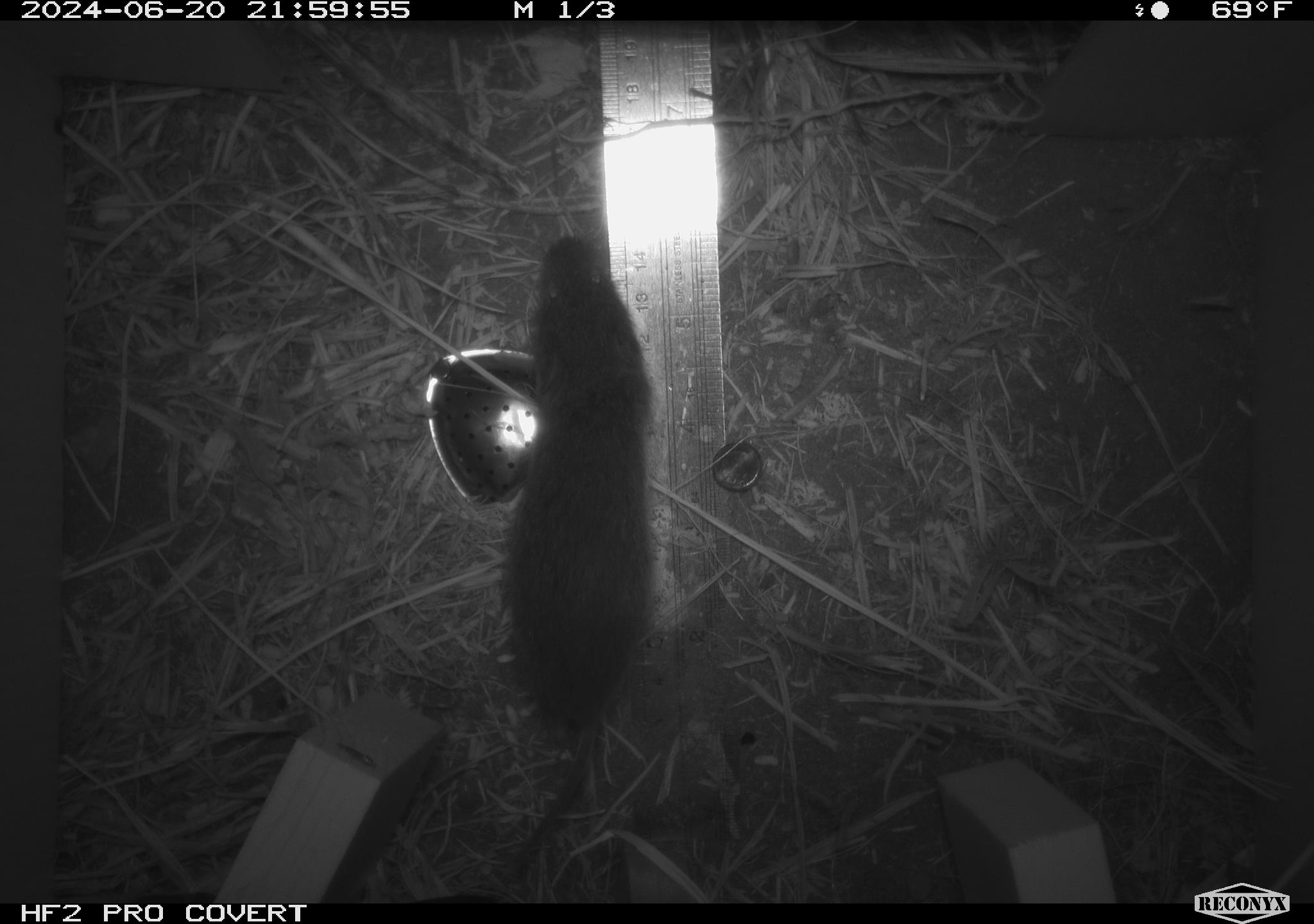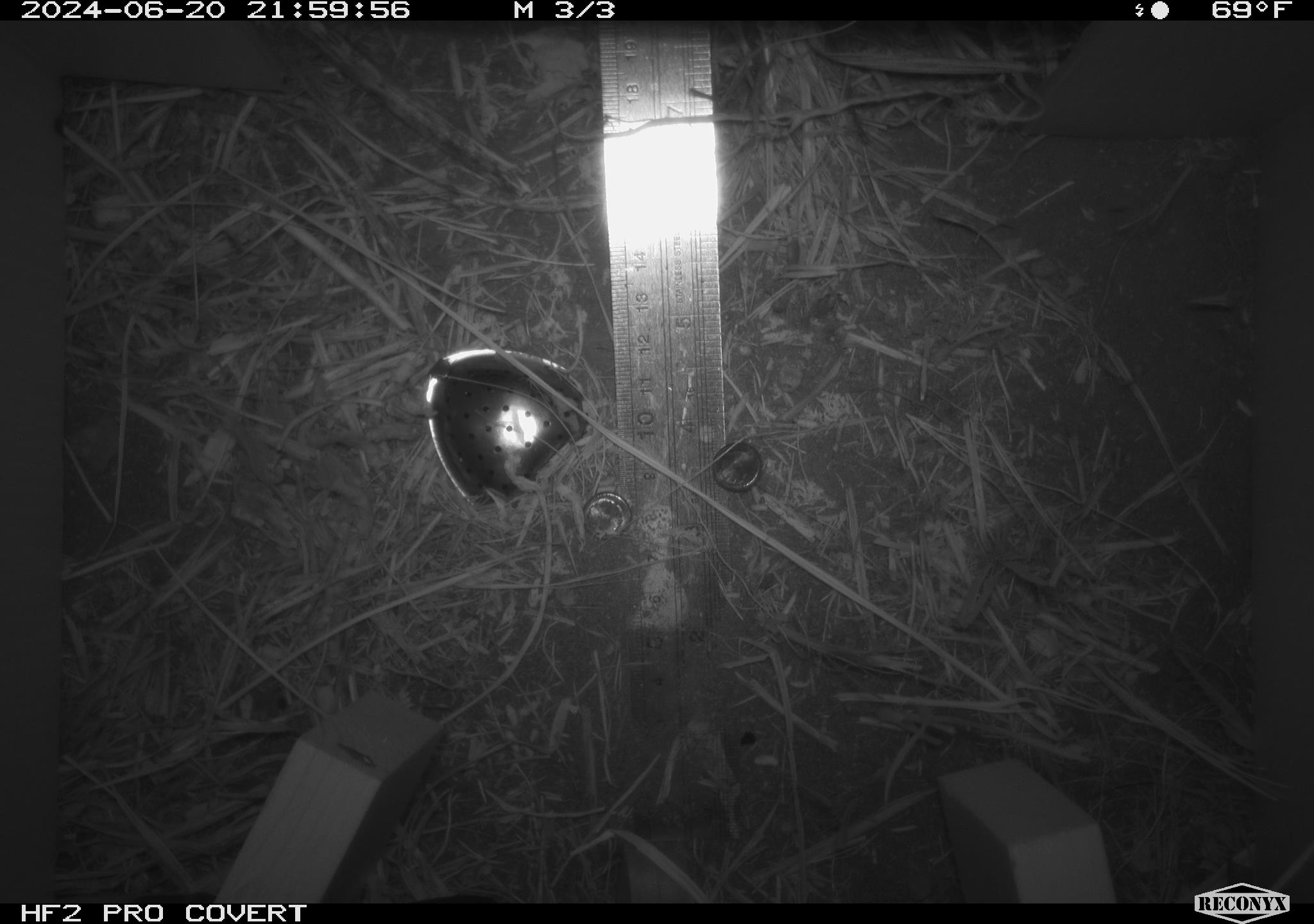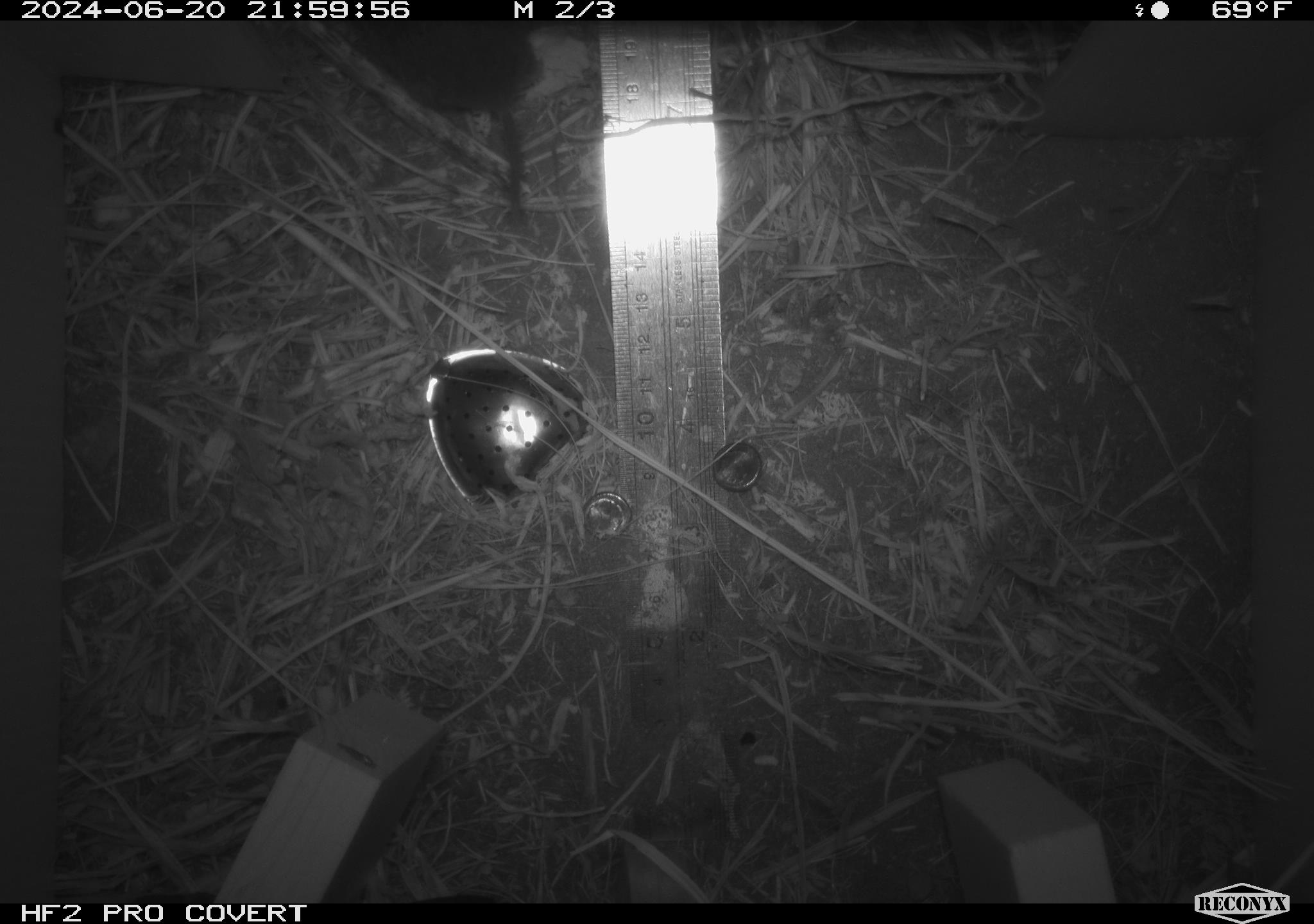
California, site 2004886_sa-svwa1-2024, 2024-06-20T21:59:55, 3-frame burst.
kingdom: Animalia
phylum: Chordata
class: Mammalia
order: Rodentia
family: Cricetidae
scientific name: Arvicolinae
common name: voles, lemmings, and muskrats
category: arvicolinae subfamily